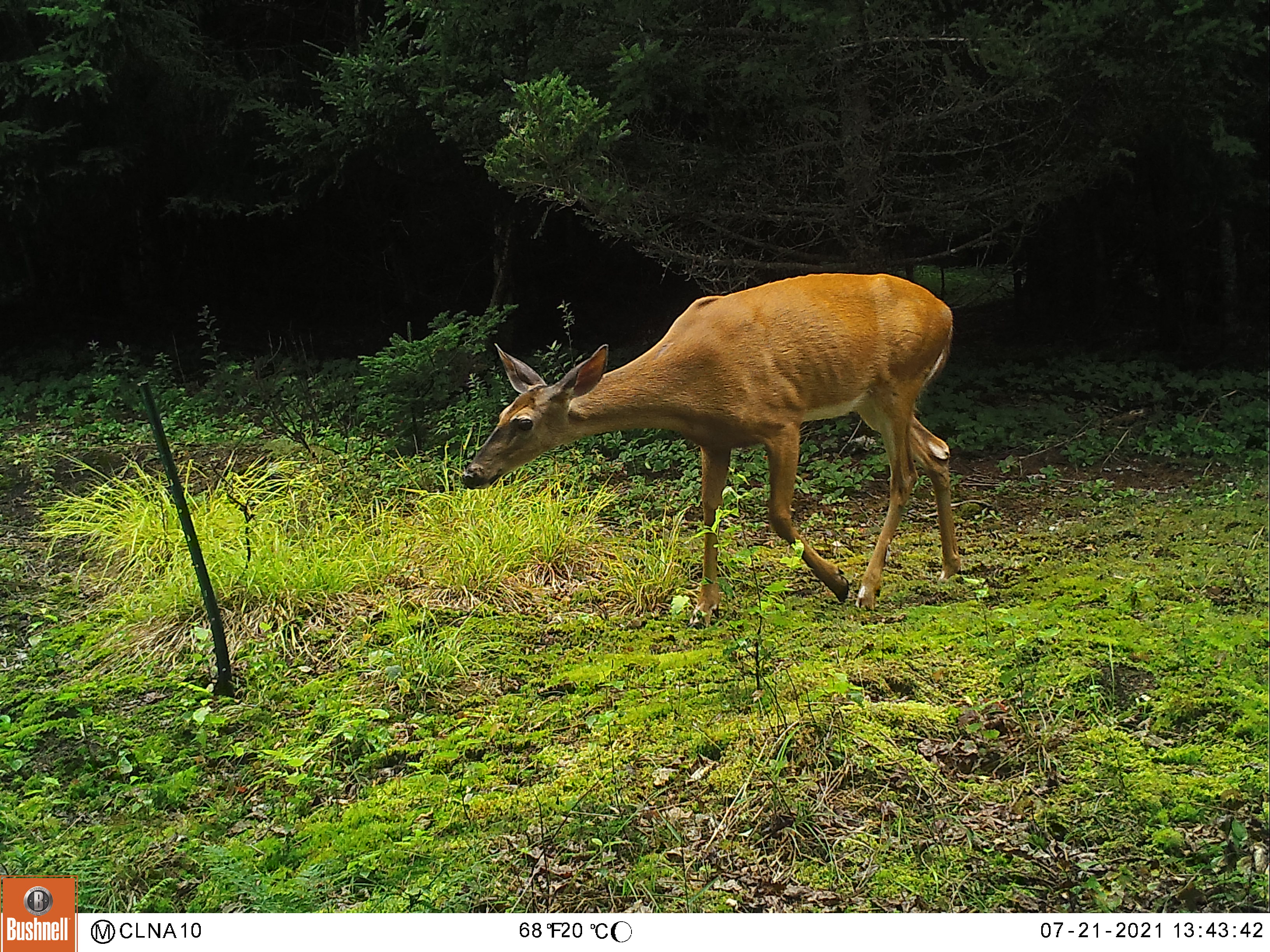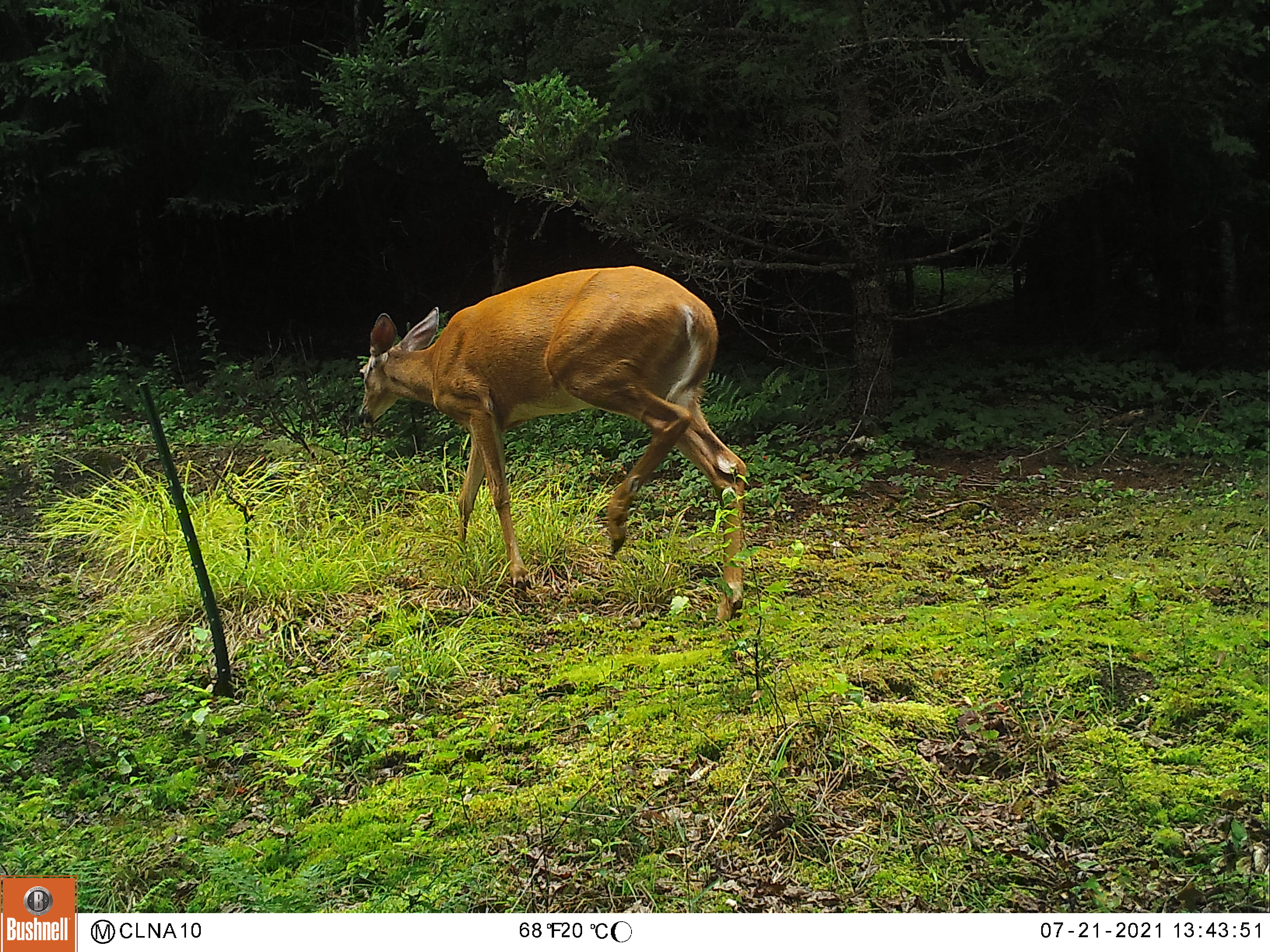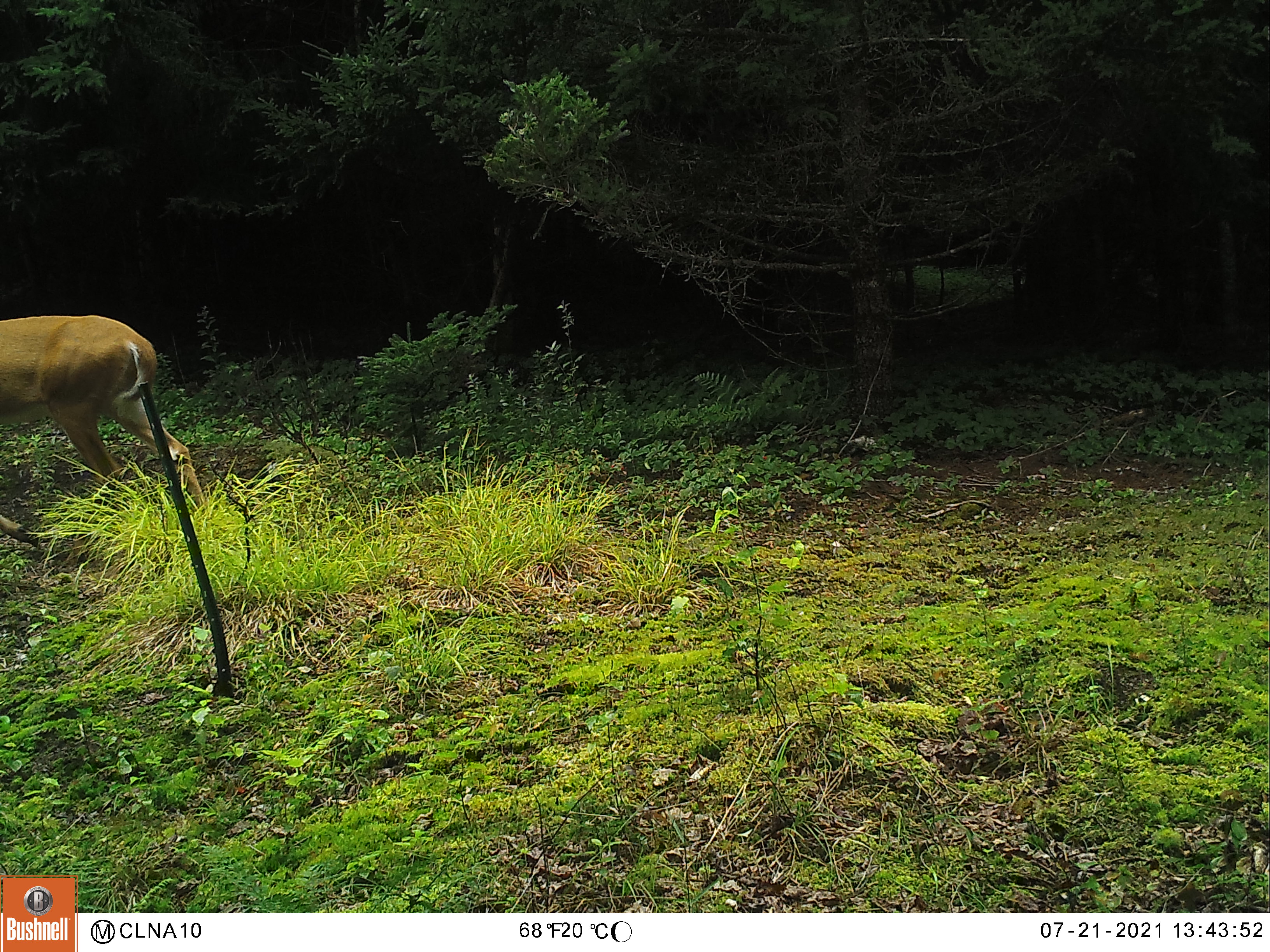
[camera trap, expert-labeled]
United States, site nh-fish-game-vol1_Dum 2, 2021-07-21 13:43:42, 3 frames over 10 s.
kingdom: Animalia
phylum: Chordata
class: Mammalia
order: Artiodactyla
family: Cervidae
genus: Odocoileus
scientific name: Odocoileus virginianus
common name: white-tailed deer